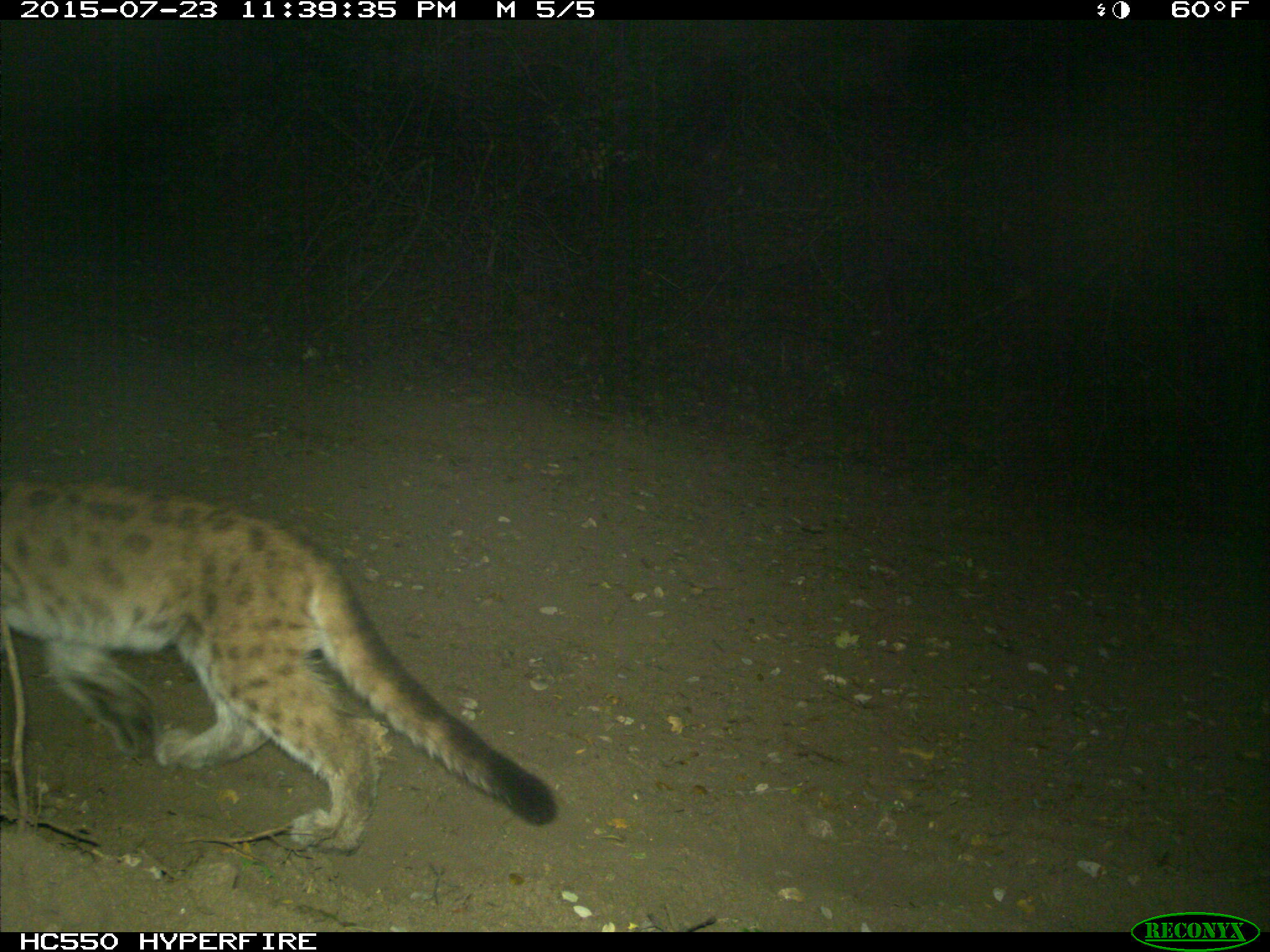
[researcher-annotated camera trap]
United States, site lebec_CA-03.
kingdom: Animalia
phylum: Chordata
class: Mammalia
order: Carnivora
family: Felidae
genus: Puma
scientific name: Puma concolor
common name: mountain lion